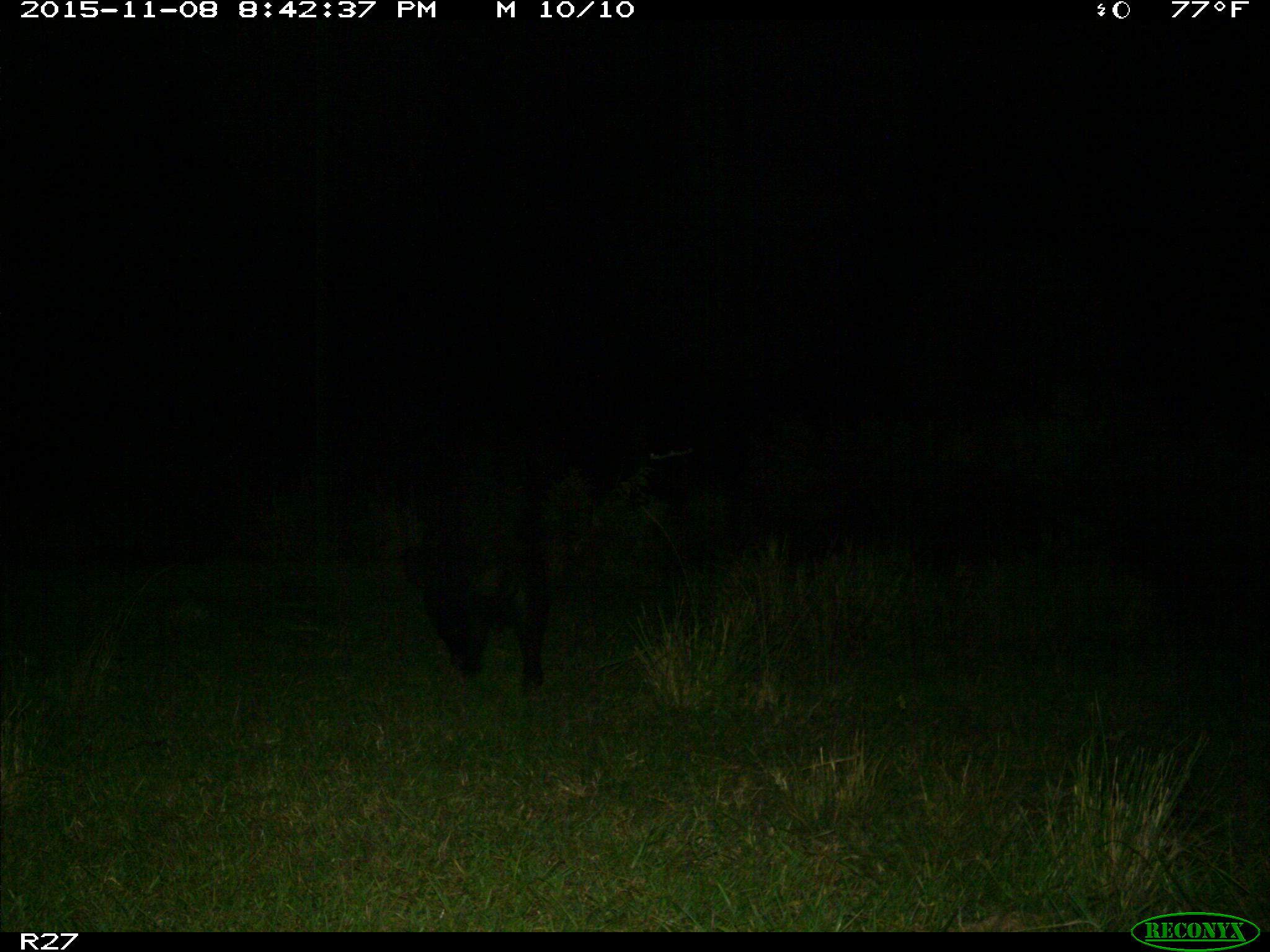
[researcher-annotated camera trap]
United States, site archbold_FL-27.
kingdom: Animalia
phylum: Chordata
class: Mammalia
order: Artiodactyla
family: Suidae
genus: Sus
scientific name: Sus scrofa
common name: wild boar